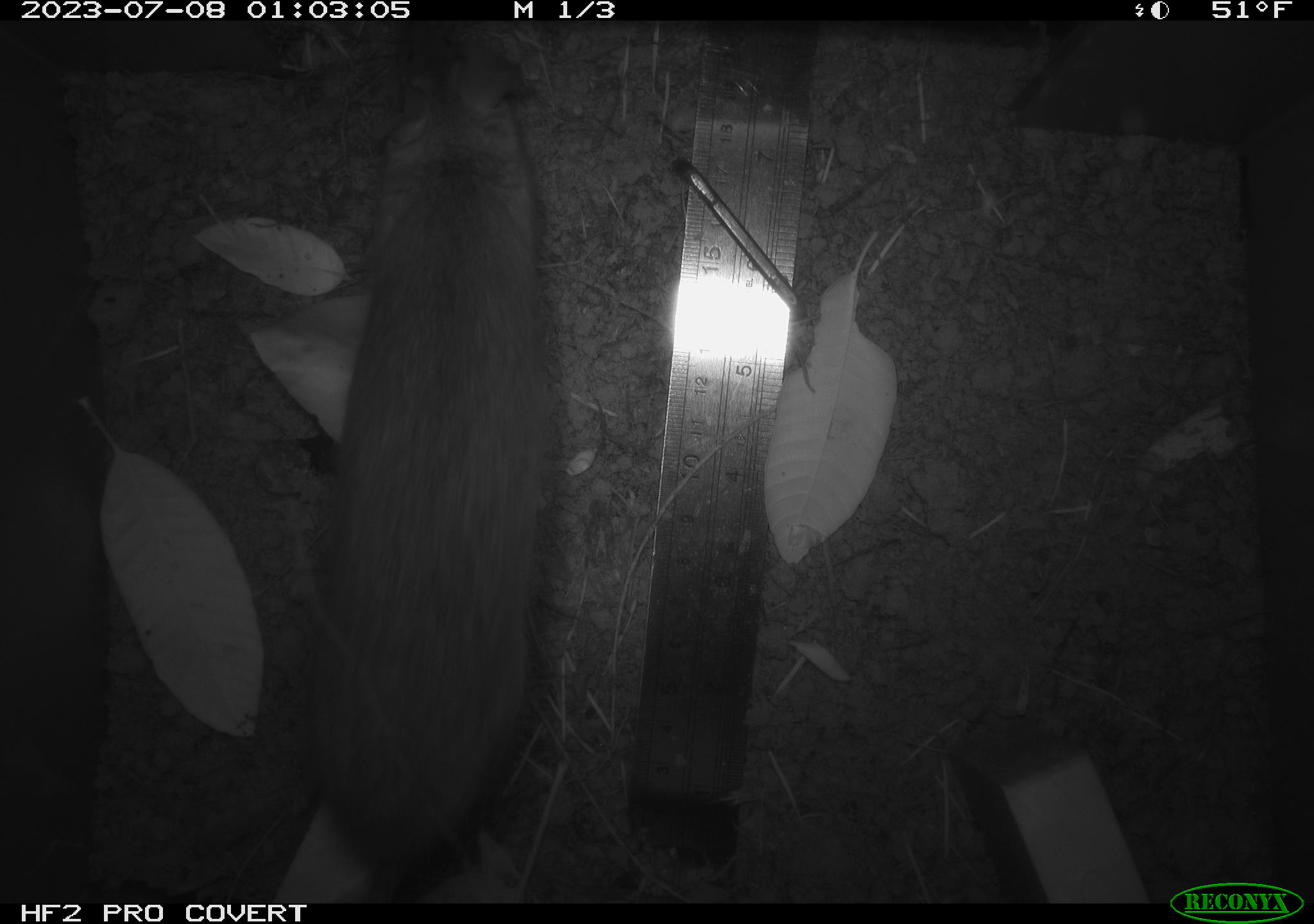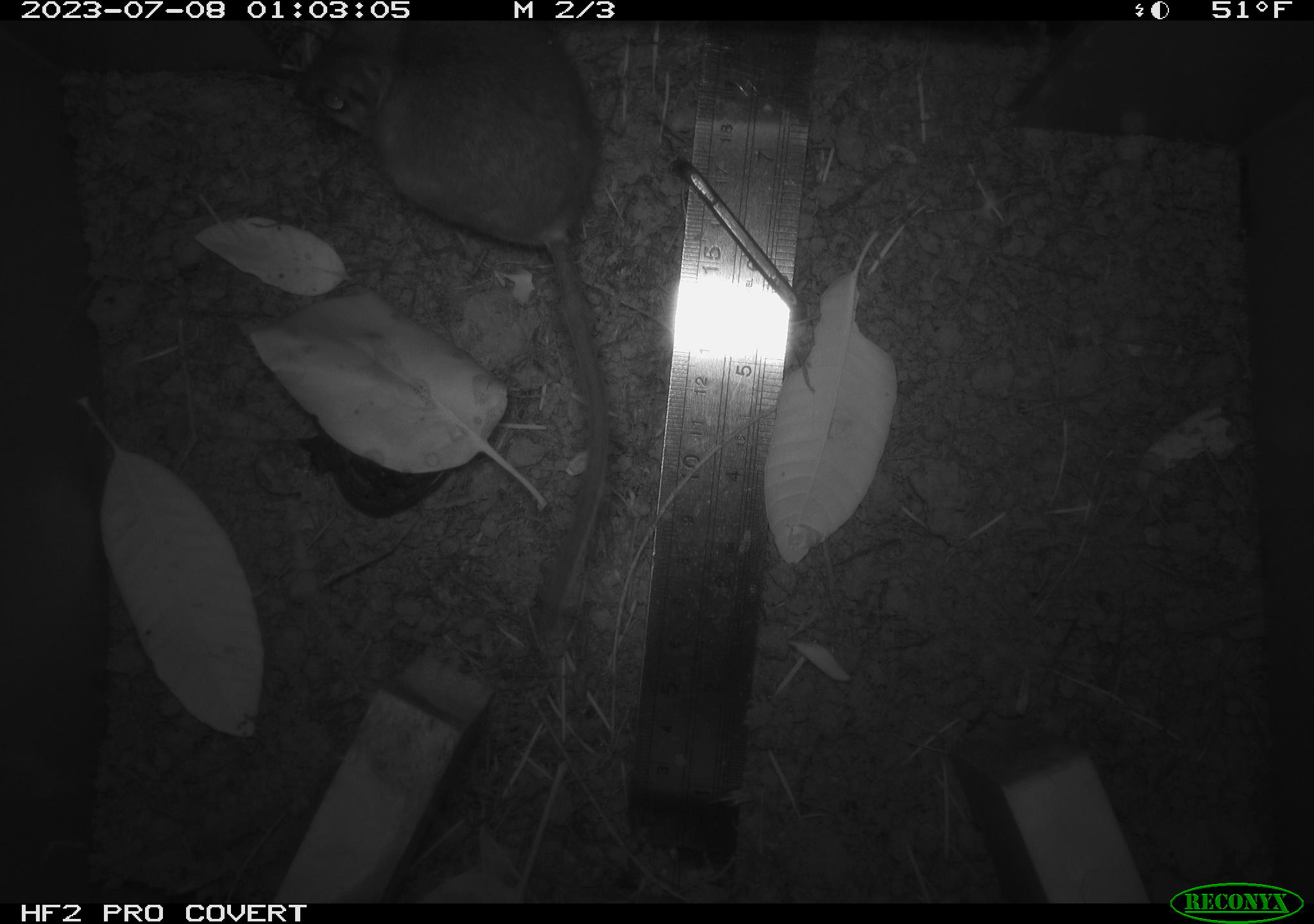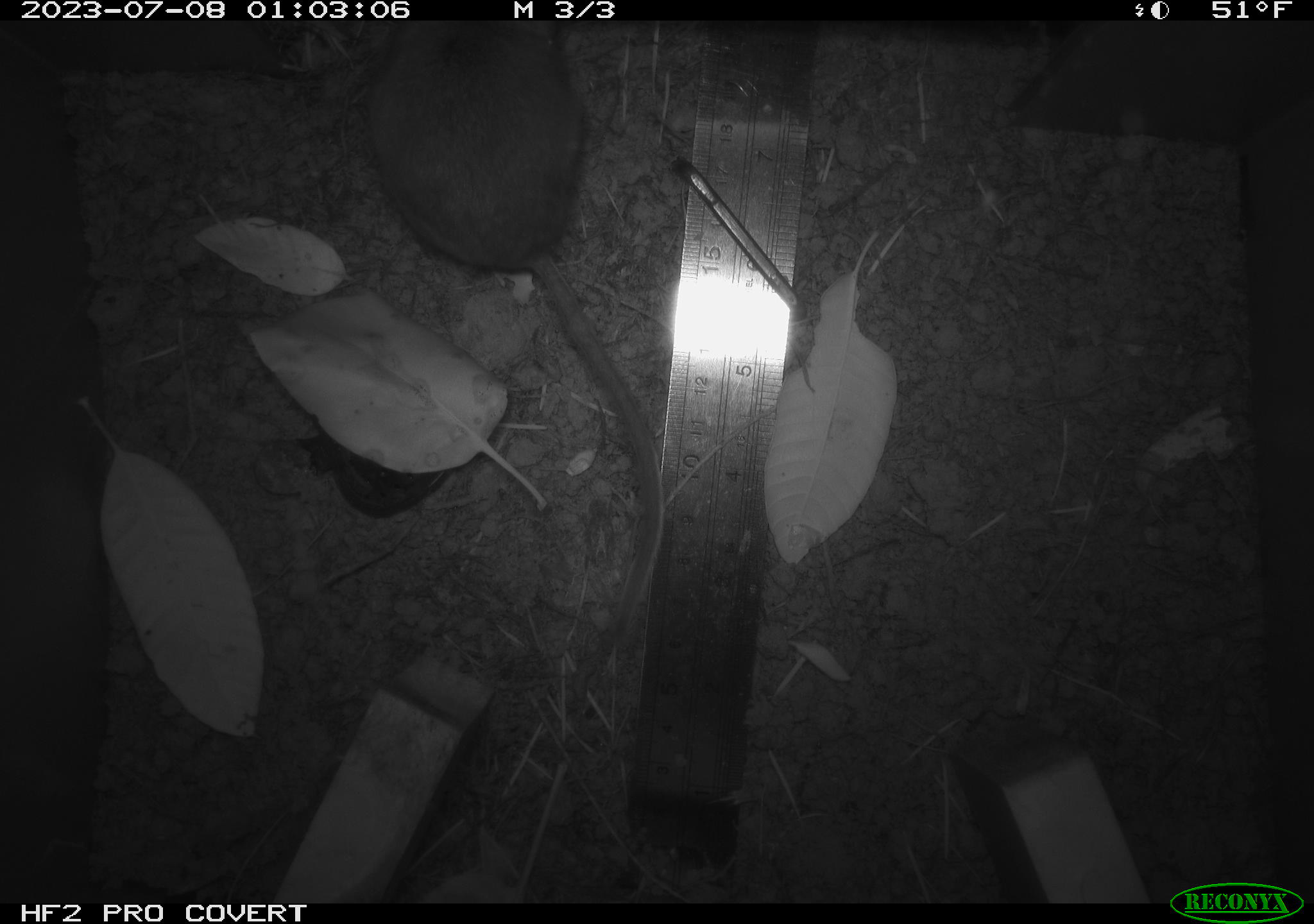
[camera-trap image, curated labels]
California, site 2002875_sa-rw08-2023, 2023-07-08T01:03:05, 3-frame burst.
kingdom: Animalia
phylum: Chordata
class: Mammalia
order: Rodentia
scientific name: Rodentia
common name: mouse species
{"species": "mouse species (Rodentia)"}